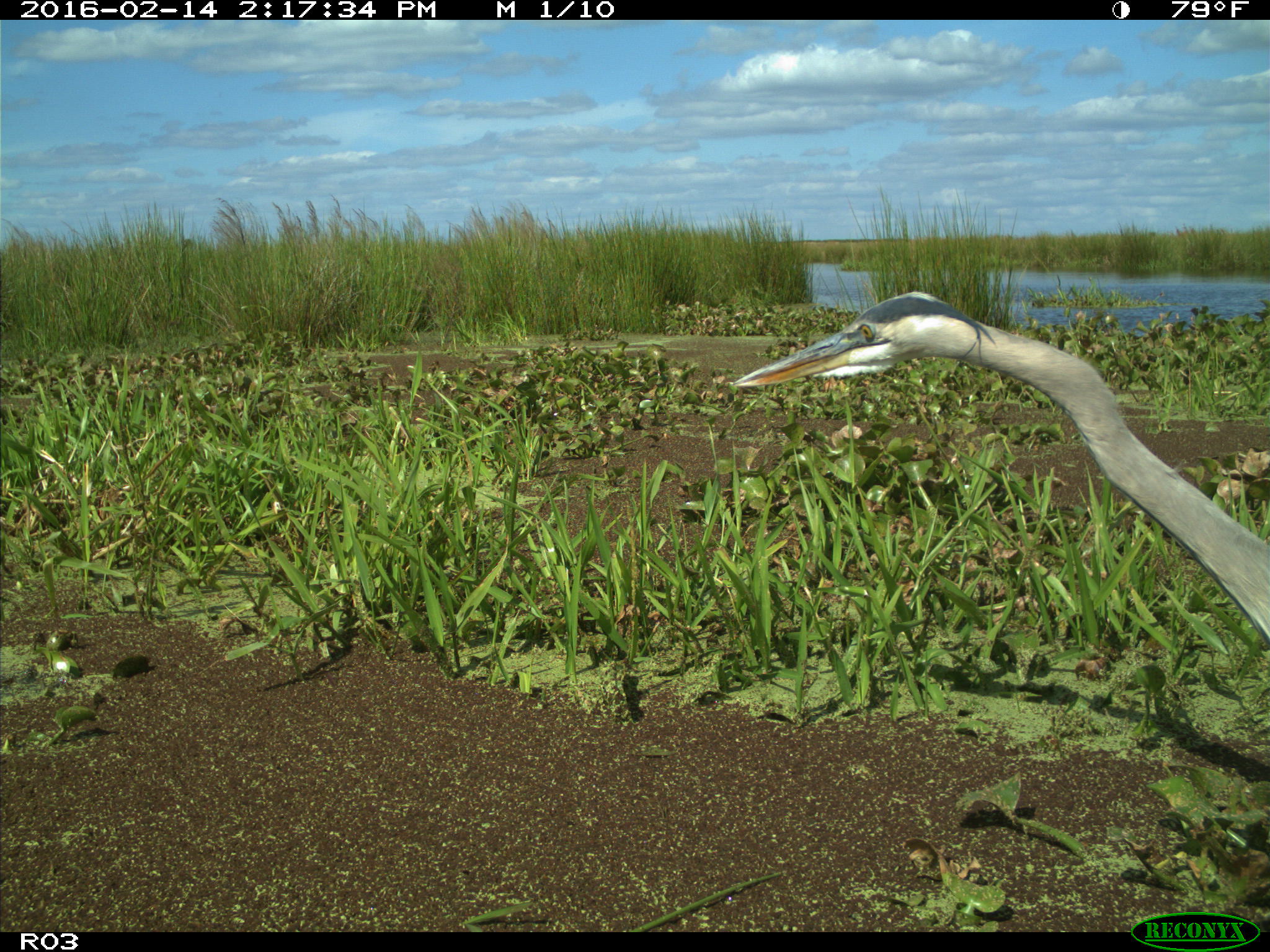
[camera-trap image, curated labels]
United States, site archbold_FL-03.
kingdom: Animalia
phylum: Chordata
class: Aves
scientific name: Aves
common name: birds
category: unidentified bird